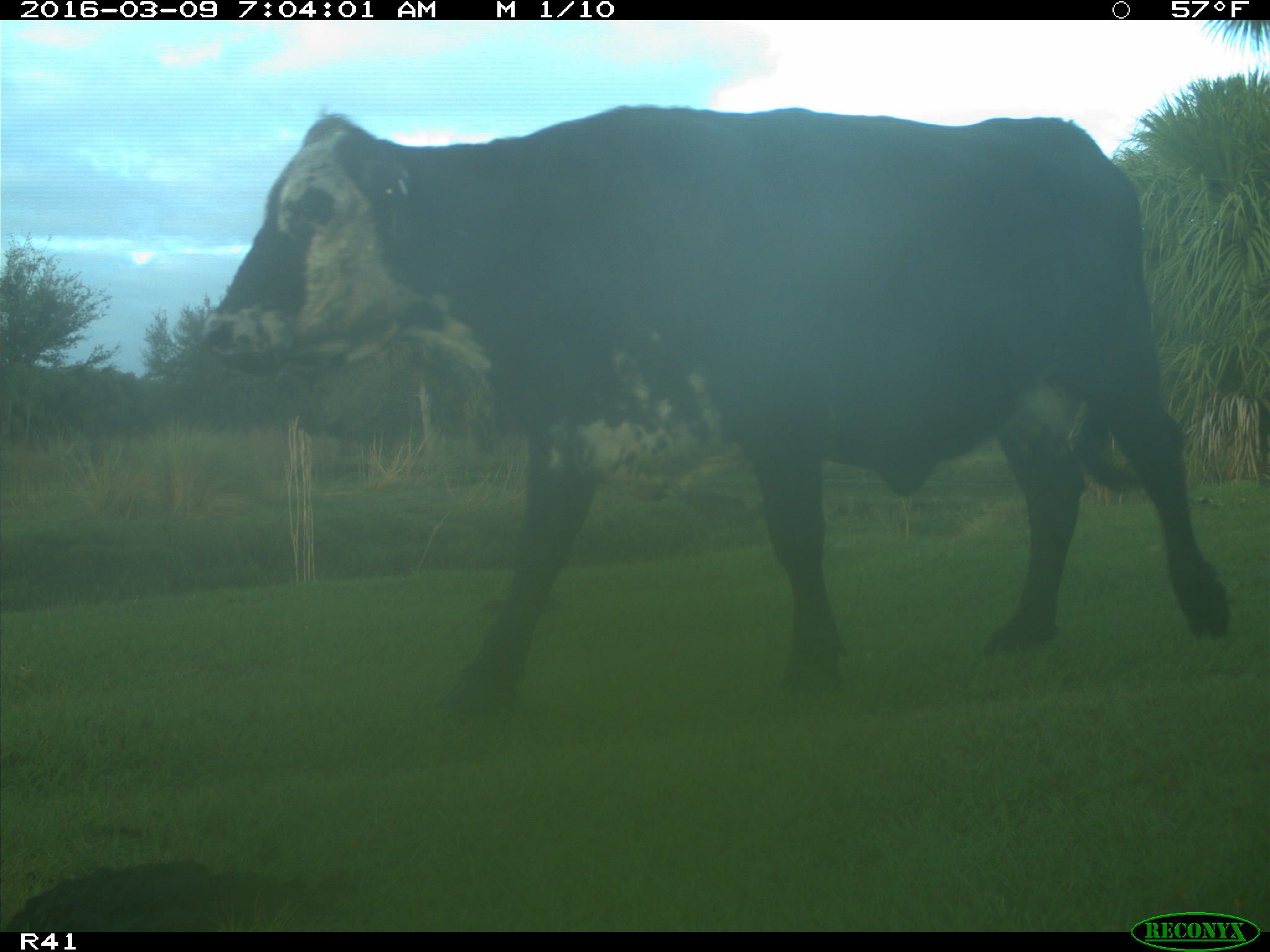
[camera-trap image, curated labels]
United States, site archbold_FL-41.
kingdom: Animalia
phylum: Chordata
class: Mammalia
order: Artiodactyla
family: Bovidae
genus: Bos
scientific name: Bos taurus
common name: domestic cow